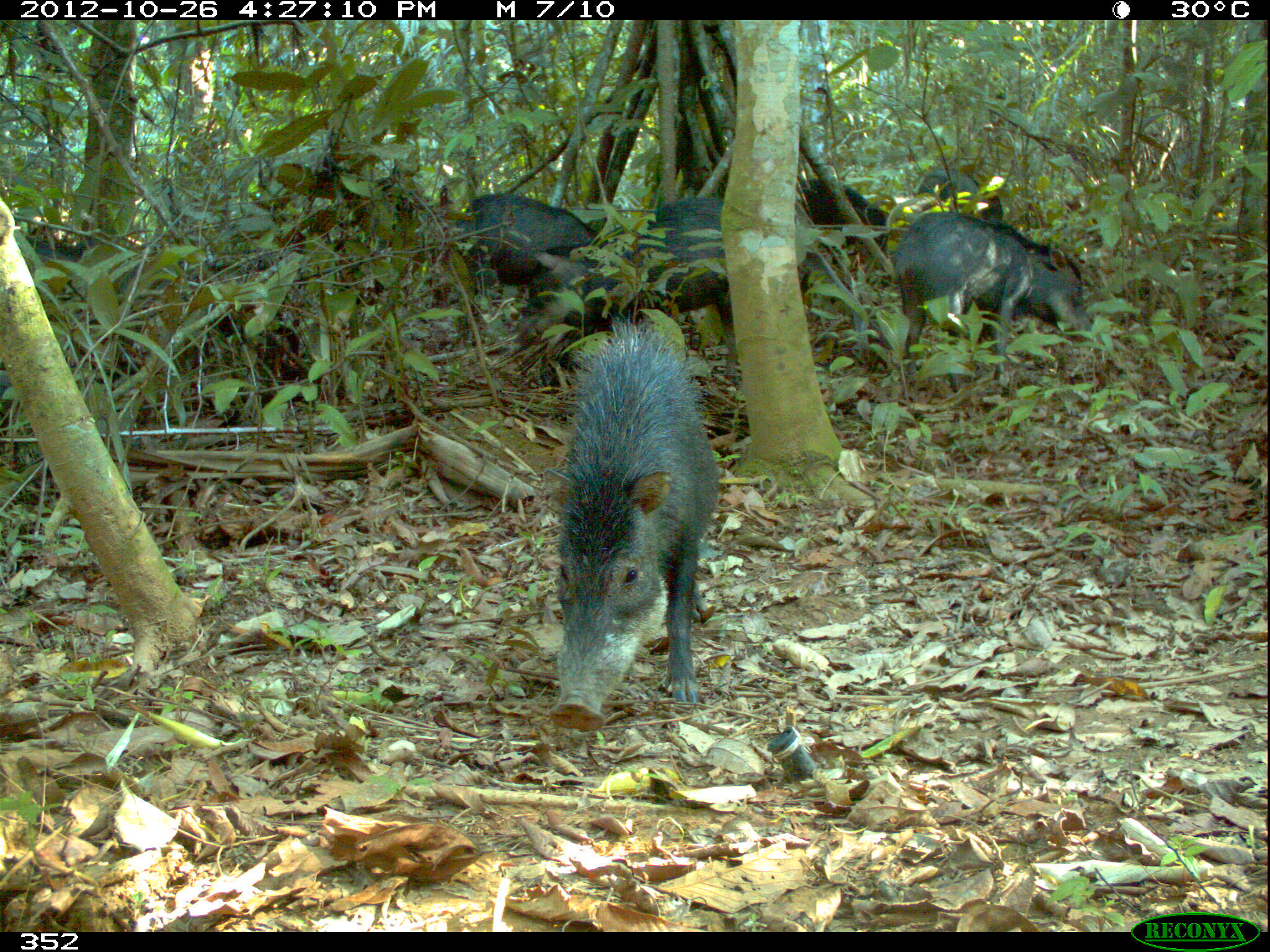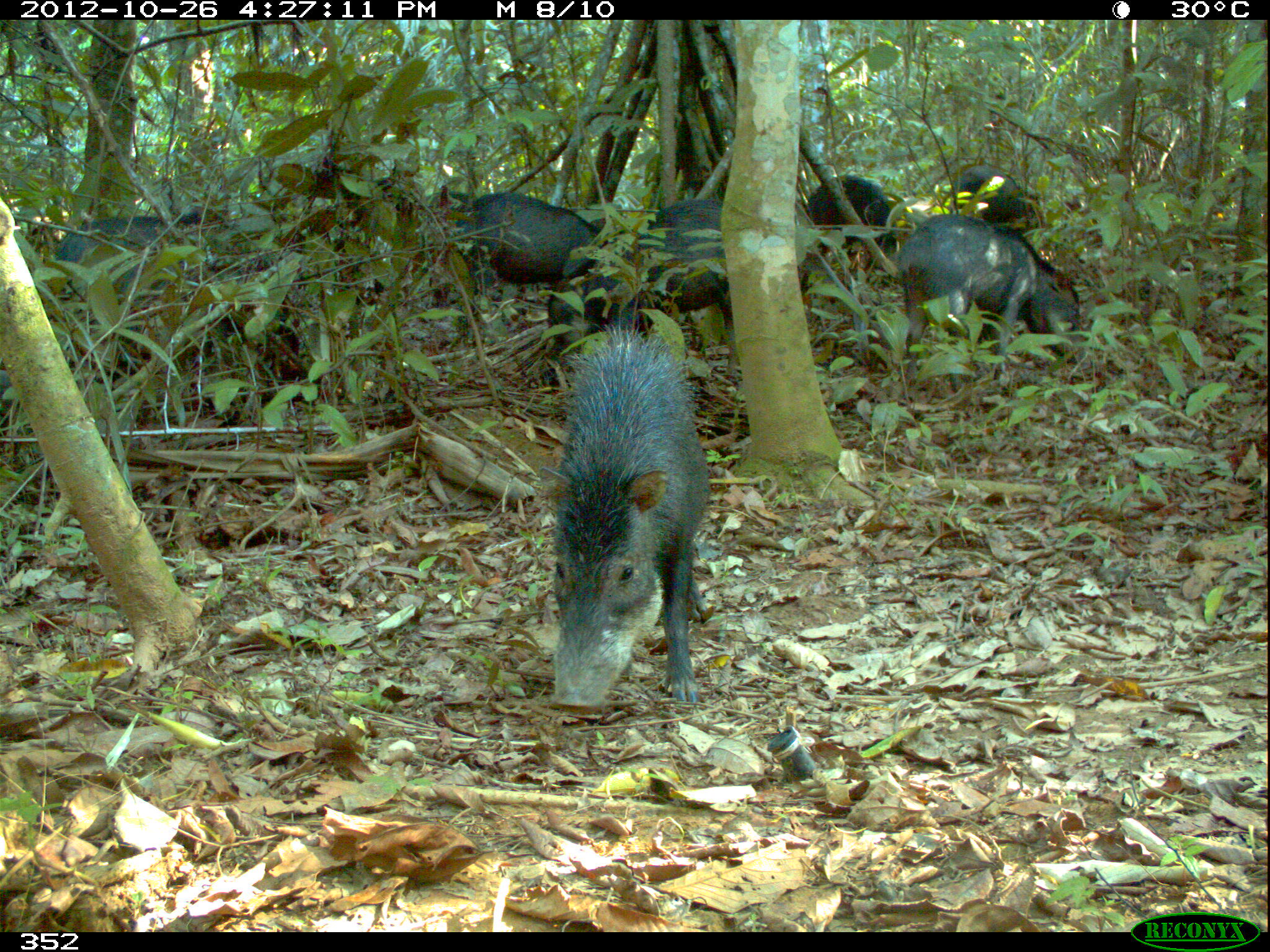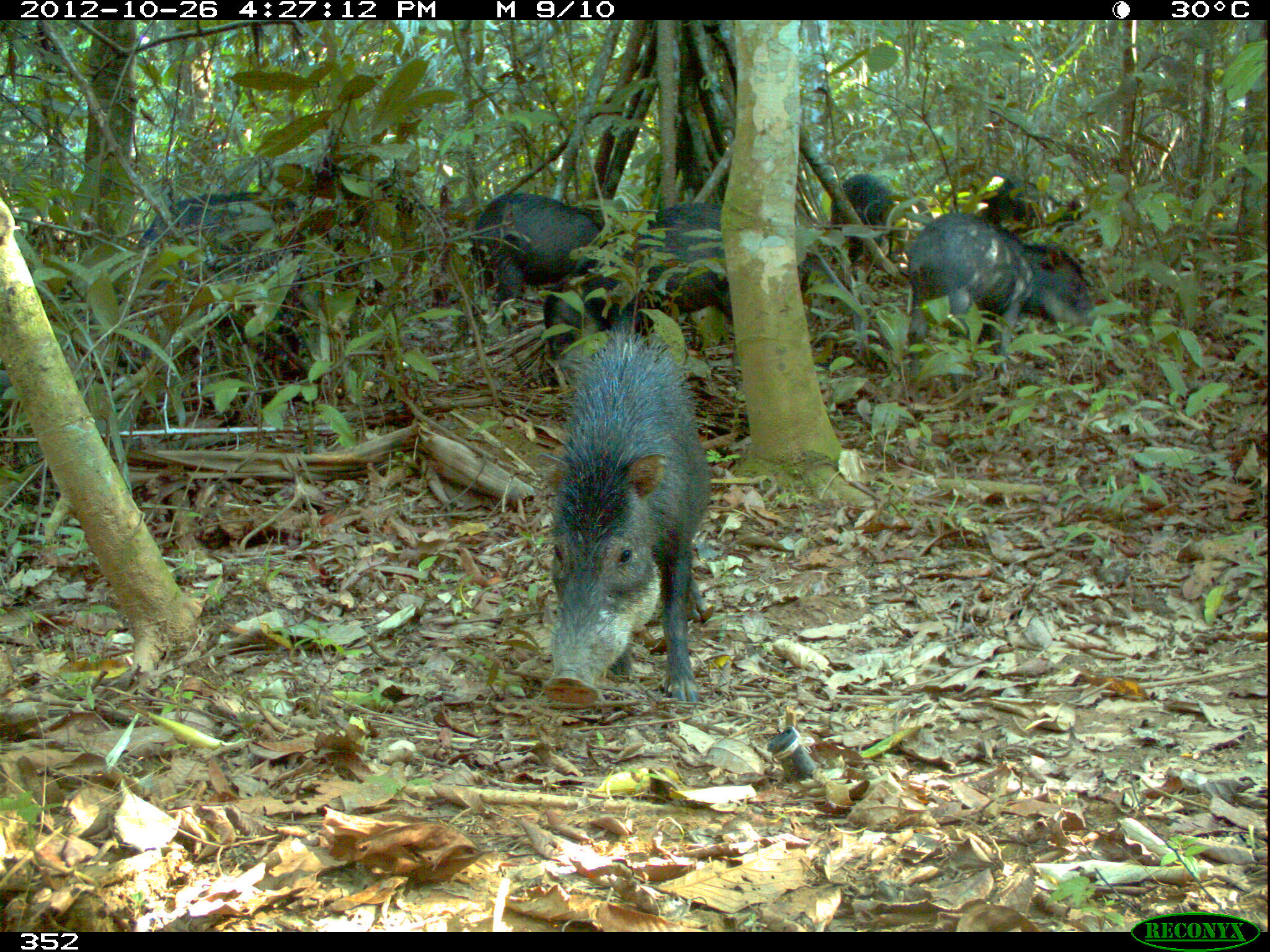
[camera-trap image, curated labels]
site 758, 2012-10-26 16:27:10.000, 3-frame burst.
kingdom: Animalia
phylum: Chordata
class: Mammalia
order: Artiodactyla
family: Tayassuidae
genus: Tayassu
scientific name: Tayassu pecari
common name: white-lipped peccary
Tayassu pecari (white-lipped peccary).